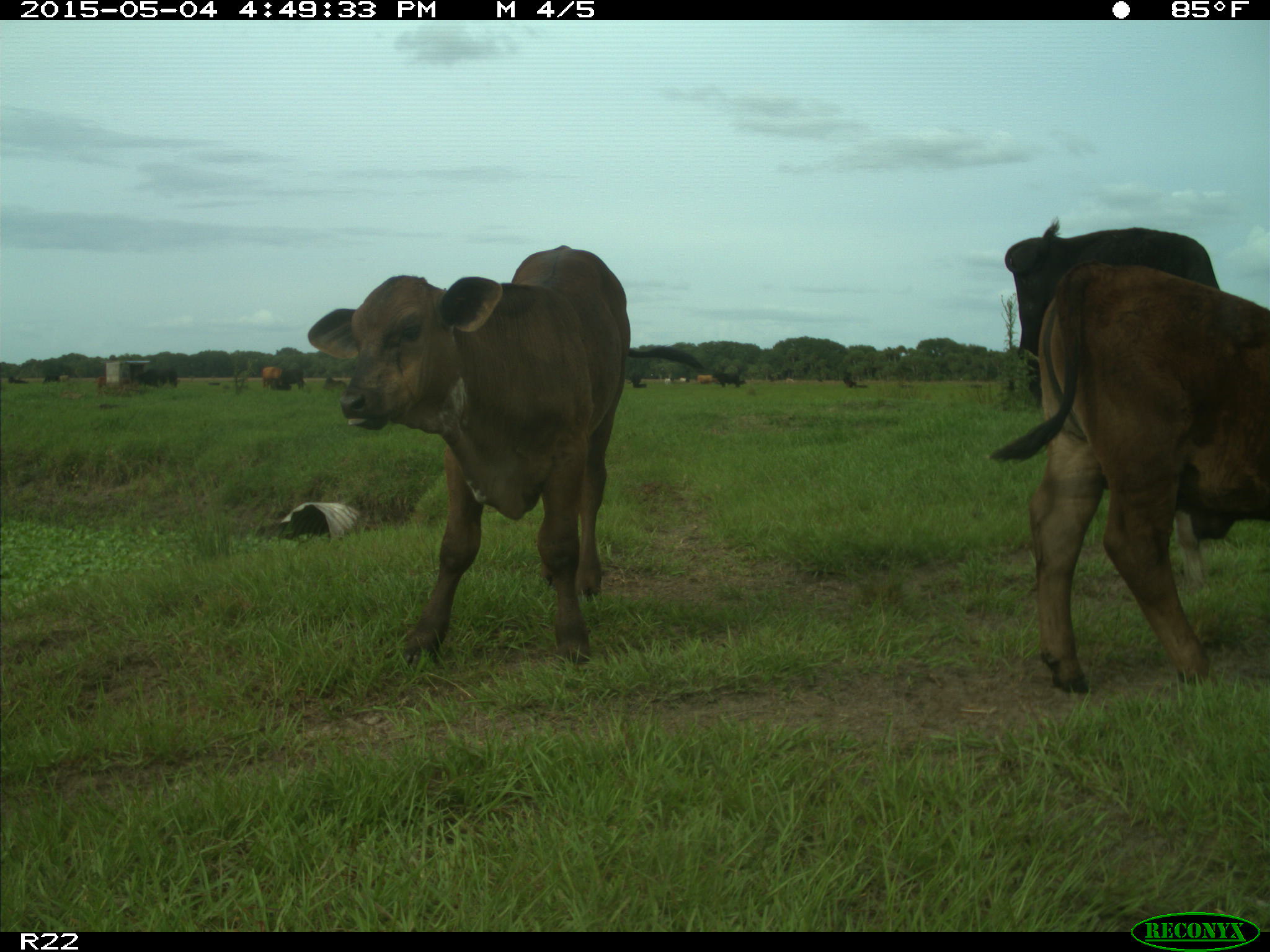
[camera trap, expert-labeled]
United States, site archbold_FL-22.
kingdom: Animalia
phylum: Chordata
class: Mammalia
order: Artiodactyla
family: Bovidae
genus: Bos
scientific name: Bos taurus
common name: domestic cow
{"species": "Bos taurus (domestic cow)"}